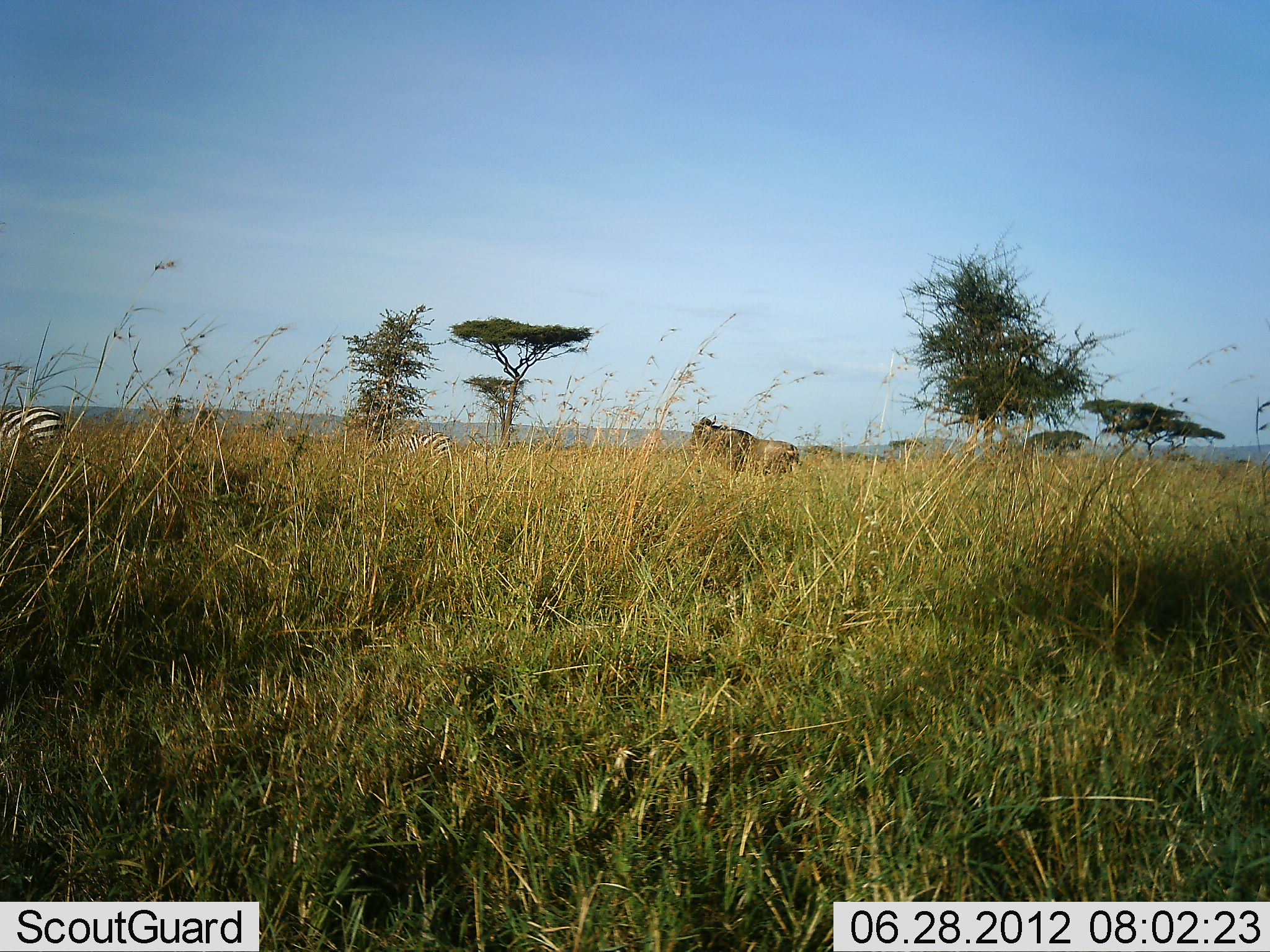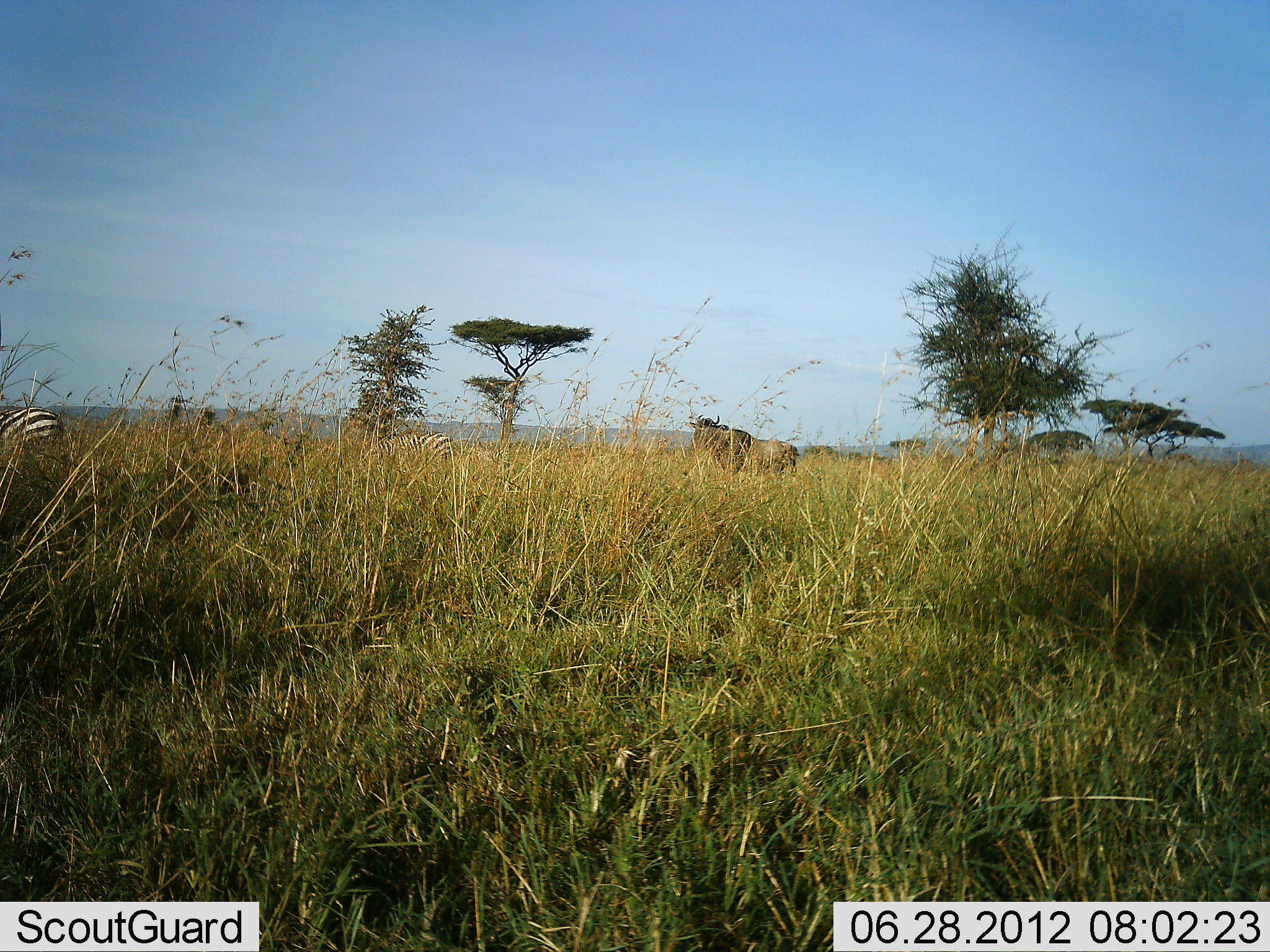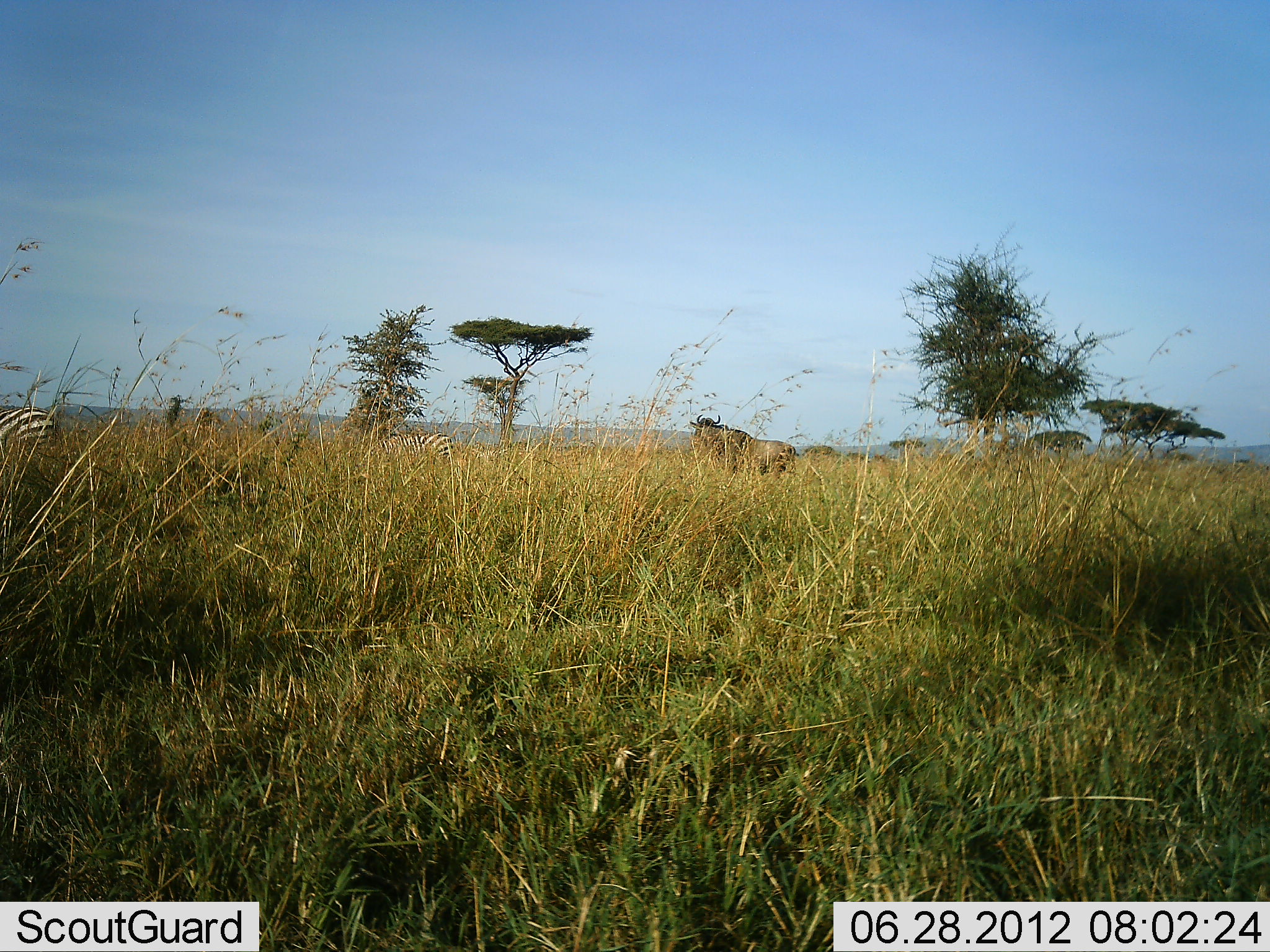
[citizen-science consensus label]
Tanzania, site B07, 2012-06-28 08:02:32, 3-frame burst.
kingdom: Animalia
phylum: Chordata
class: Mammalia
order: Artiodactyla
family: Bovidae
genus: Connochaetes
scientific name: Connochaetes taurinus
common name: blue wildebeest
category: wildebeest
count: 1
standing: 91%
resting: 0%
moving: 9%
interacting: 0%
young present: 0%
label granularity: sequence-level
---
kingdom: Animalia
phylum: Chordata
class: Mammalia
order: Perissodactyla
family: Equidae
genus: Equus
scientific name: Equus quagga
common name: plains zebra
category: zebra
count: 2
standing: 90%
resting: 0%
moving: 10%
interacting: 0%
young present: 0%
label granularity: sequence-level